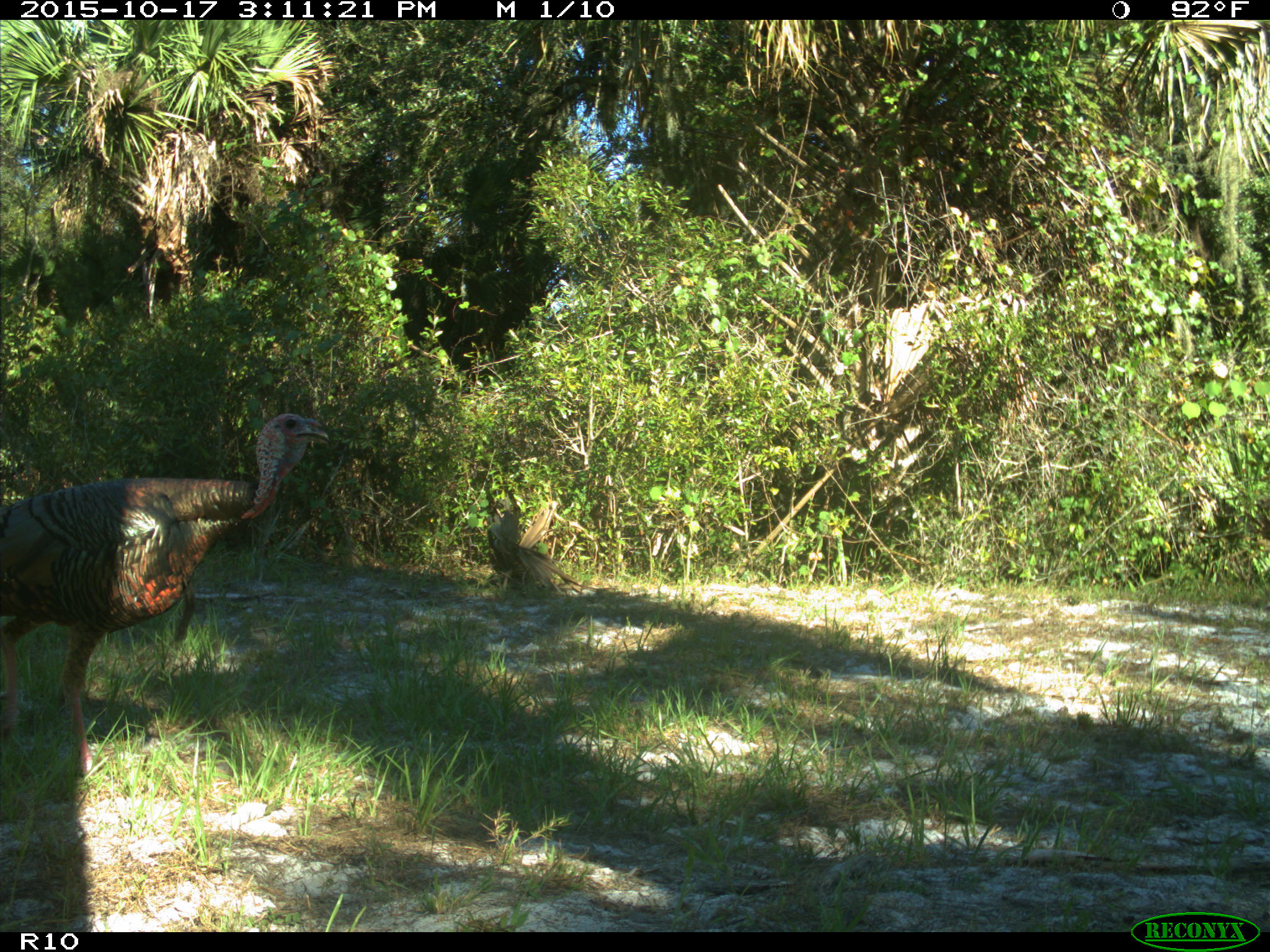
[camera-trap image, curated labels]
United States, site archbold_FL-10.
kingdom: Animalia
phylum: Chordata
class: Aves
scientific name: Aves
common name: birds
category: unidentified bird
Unidentified bird (birds) (Aves).